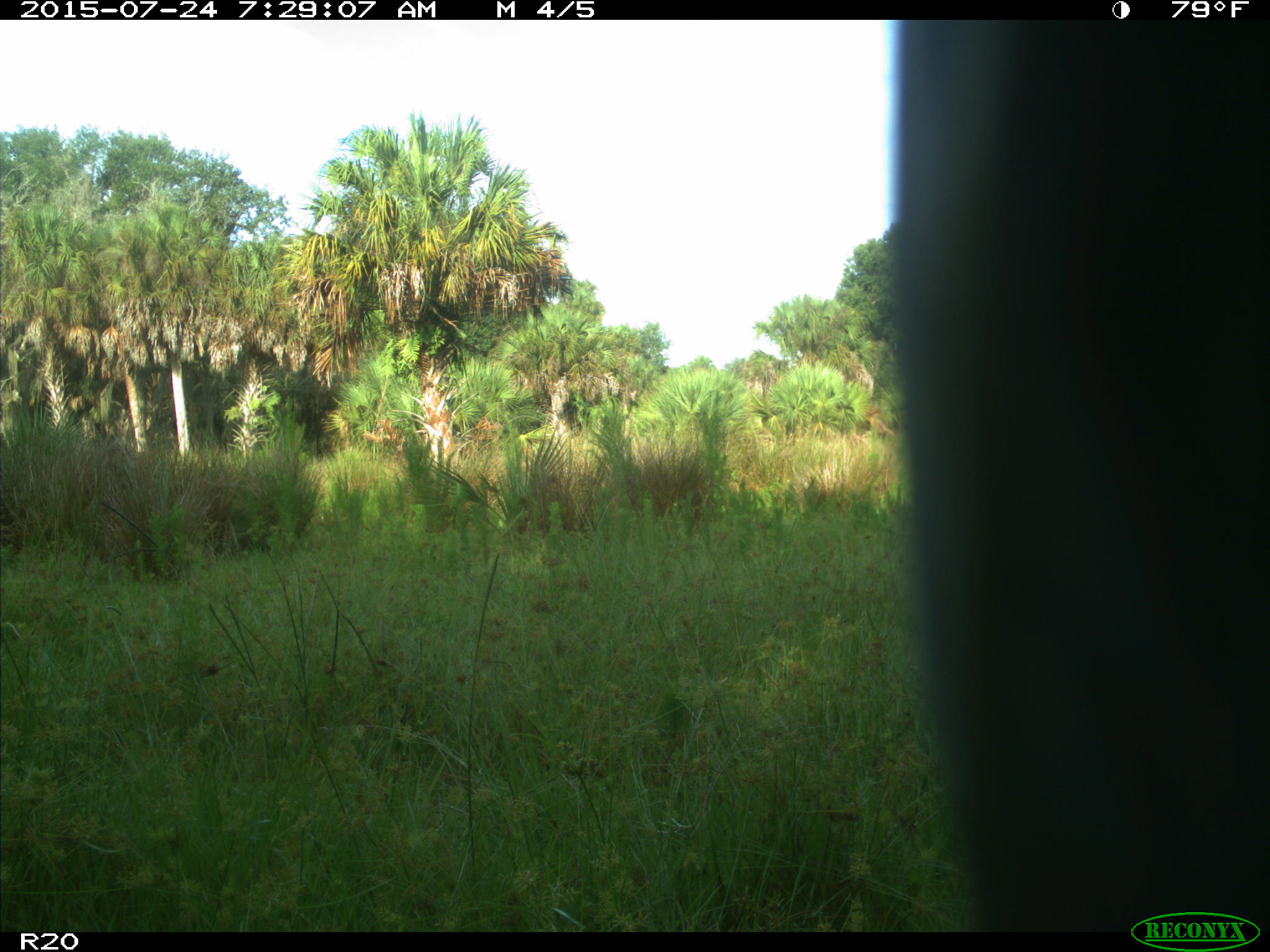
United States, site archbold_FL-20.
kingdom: Animalia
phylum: Chordata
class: Mammalia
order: Artiodactyla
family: Bovidae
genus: Bos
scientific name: Bos taurus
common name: domestic cow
Bos taurus (domestic cow).